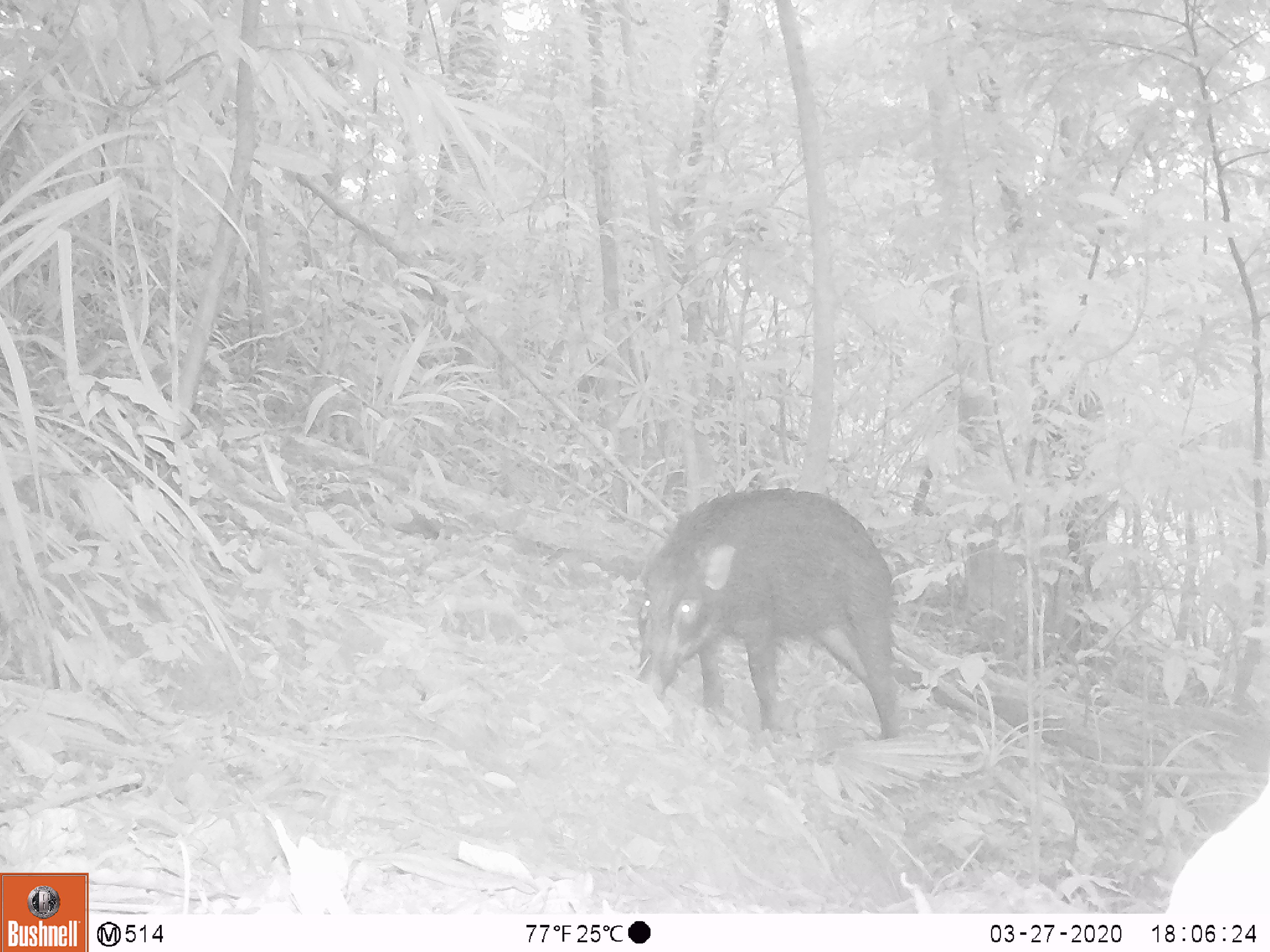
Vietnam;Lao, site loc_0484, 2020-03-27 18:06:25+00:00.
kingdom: Animalia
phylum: Chordata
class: Mammalia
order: Artiodactyla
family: Suidae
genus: Sus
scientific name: Sus scrofa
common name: eurasian wild pig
Eurasian wild pig (Sus scrofa). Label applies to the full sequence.